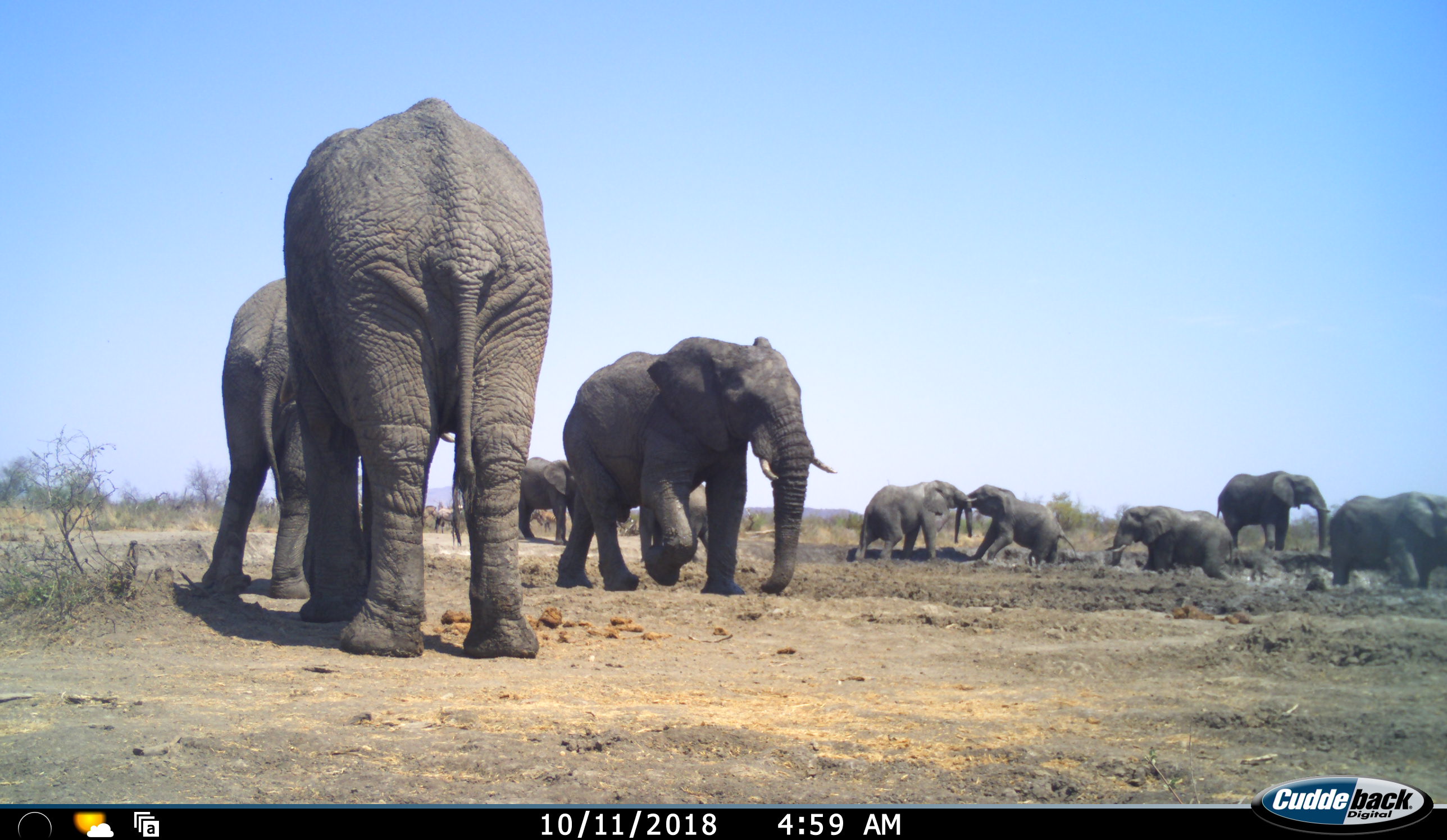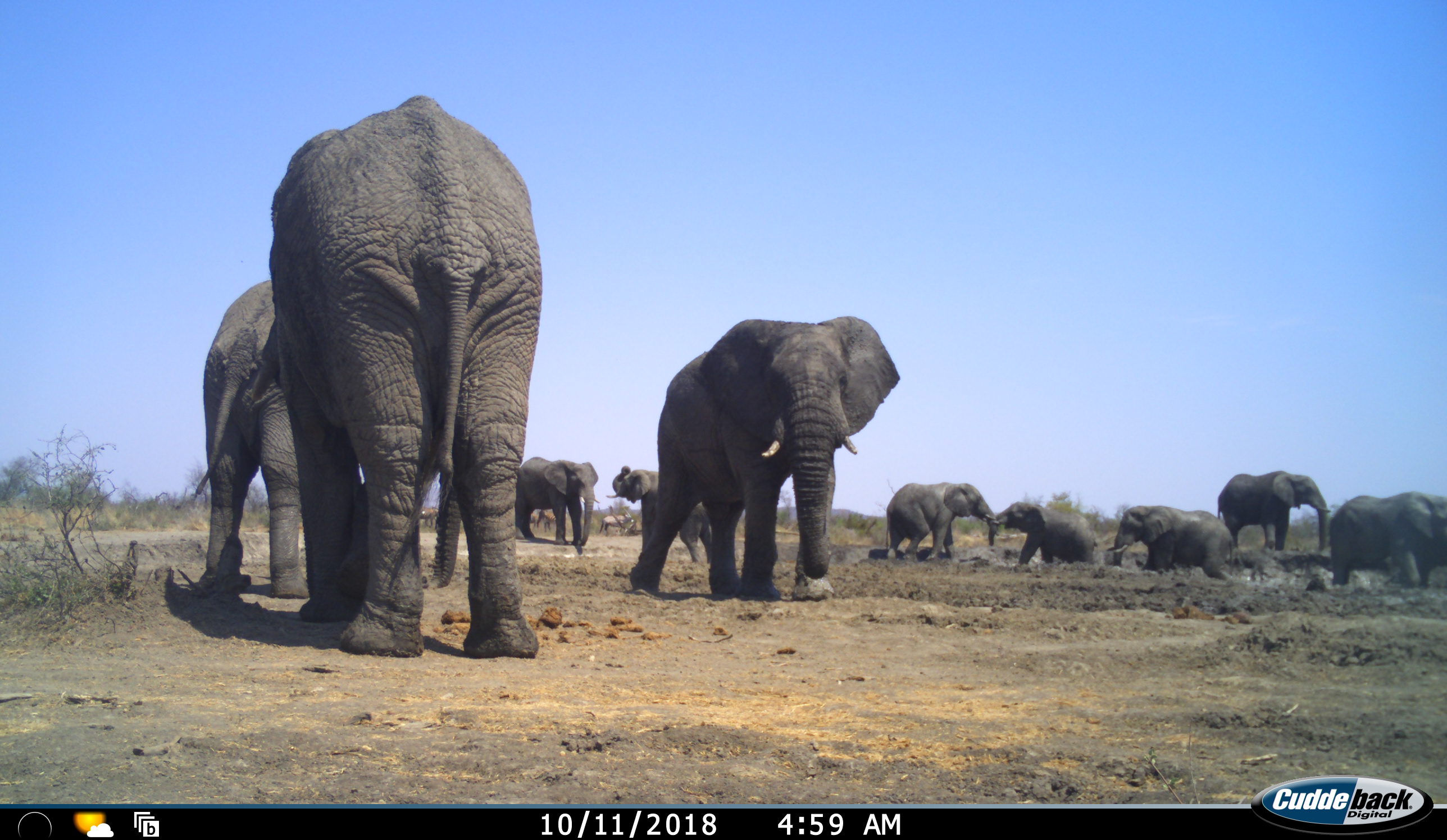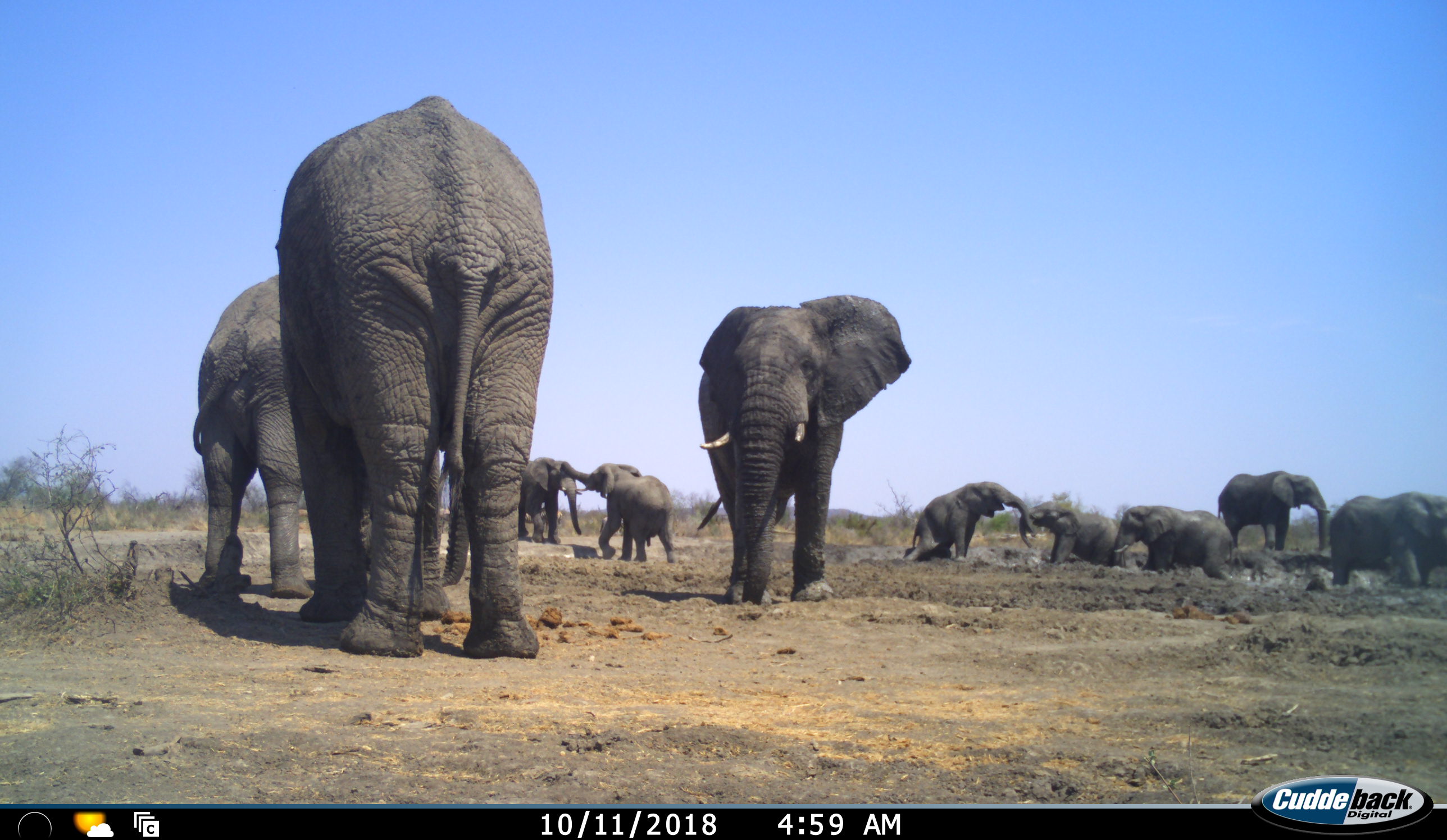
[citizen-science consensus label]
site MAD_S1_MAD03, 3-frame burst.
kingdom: Animalia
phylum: Chordata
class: Mammalia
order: Proboscidea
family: Elephantidae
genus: Loxodonta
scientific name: Loxodonta africana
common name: african bush elephant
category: elephant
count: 10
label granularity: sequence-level